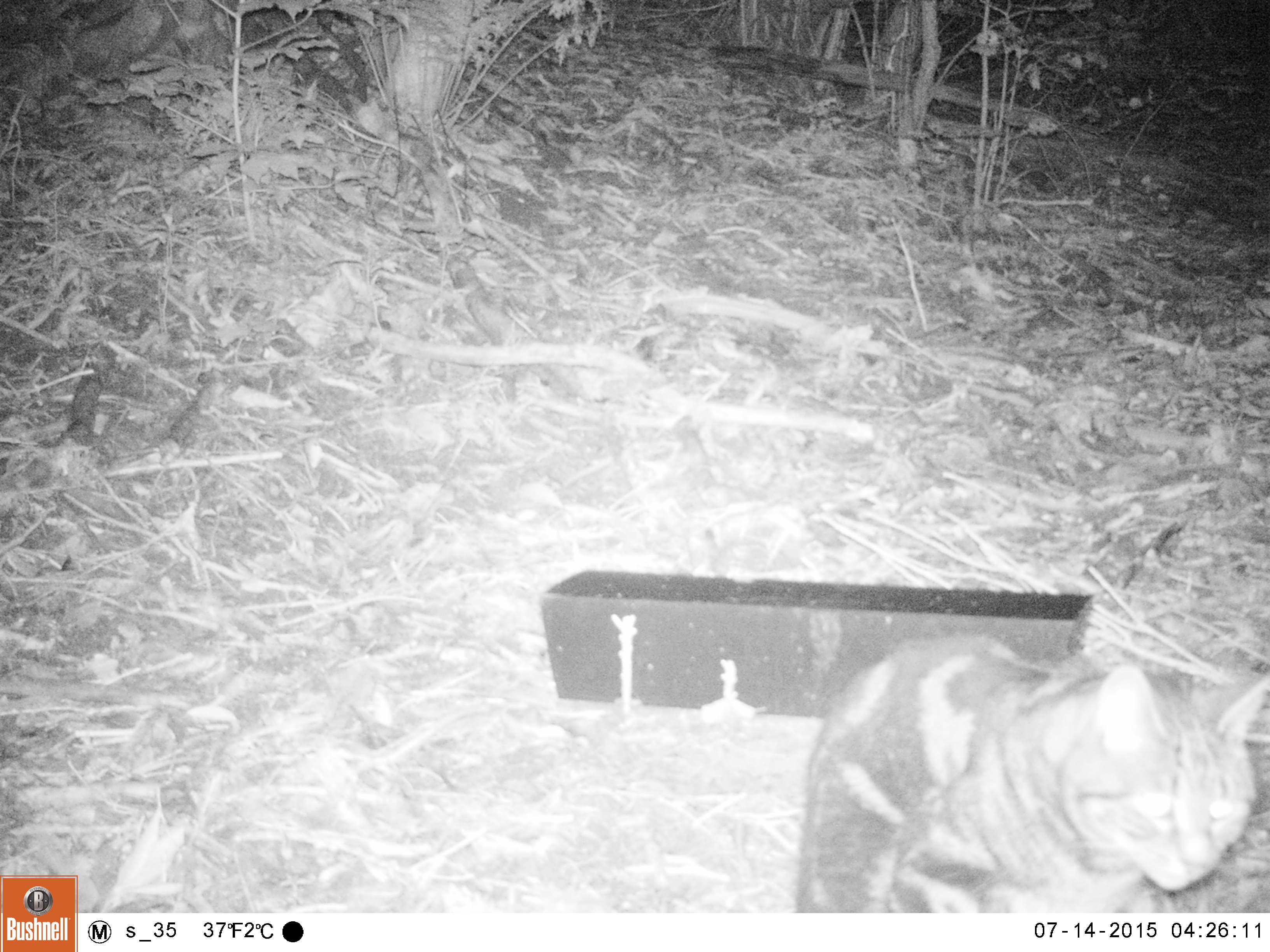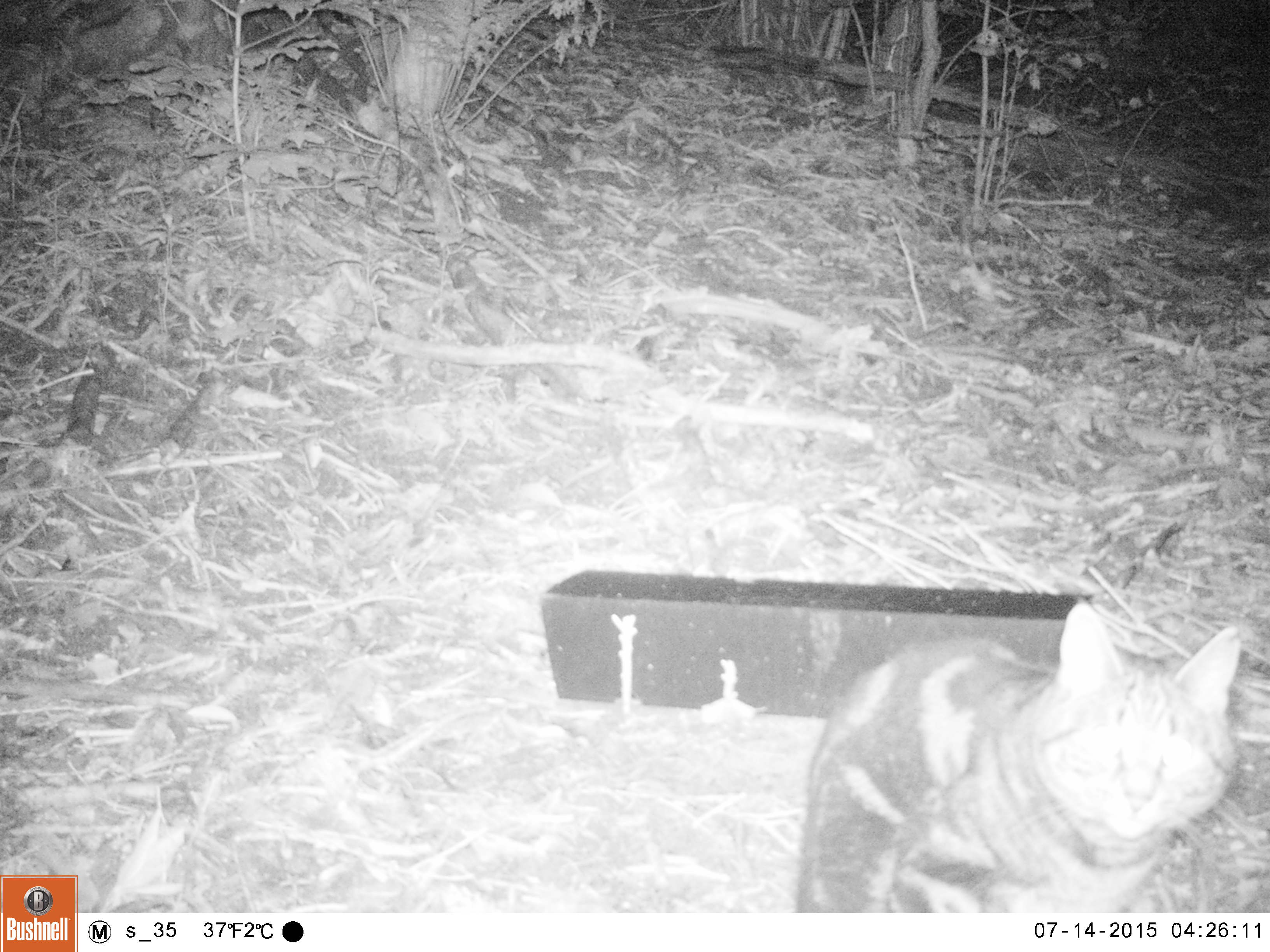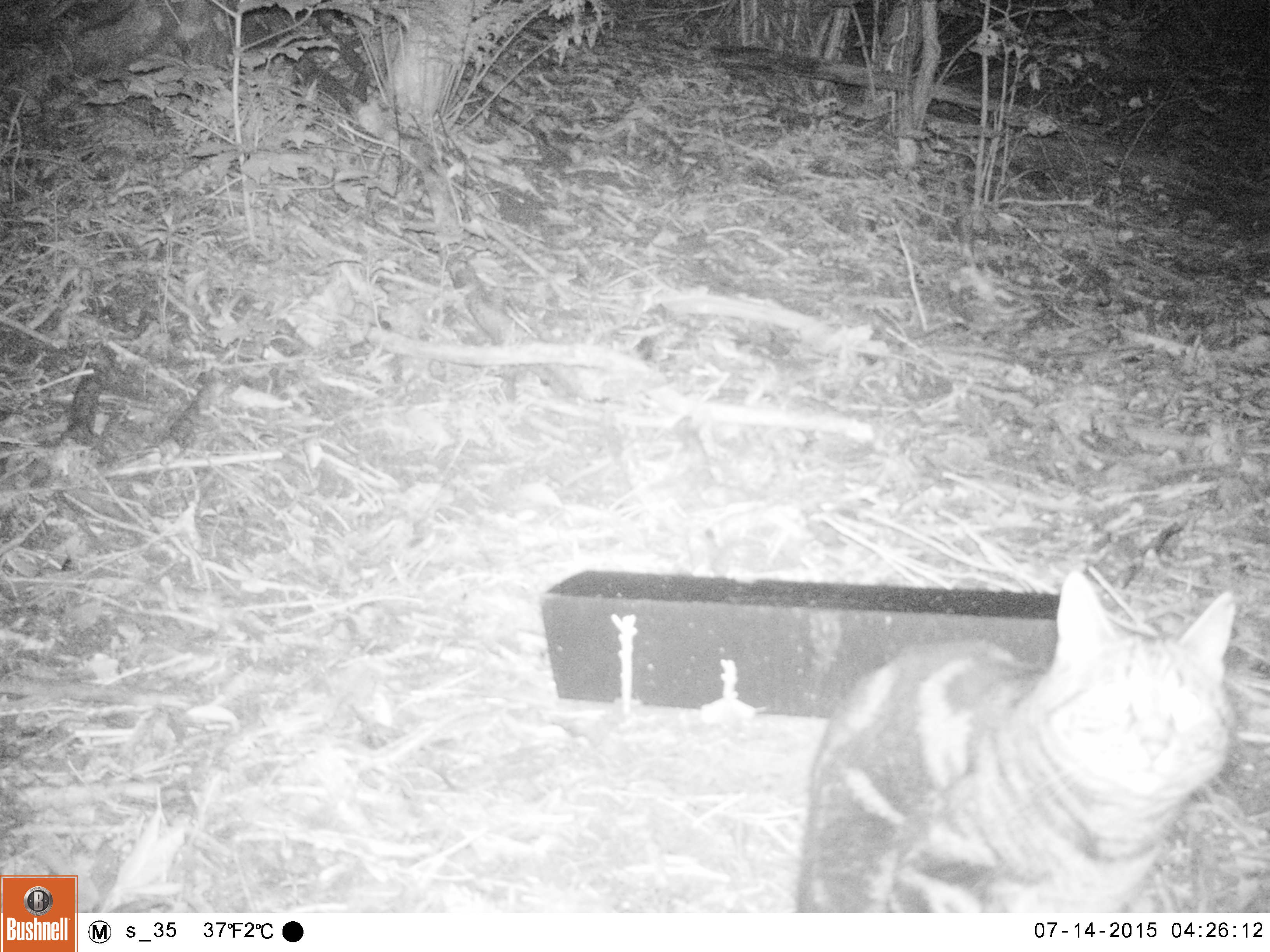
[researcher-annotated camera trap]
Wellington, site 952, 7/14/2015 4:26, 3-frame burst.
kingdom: Animalia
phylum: Chordata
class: Mammalia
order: Carnivora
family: Felidae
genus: Felis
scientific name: Felis catus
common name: cat